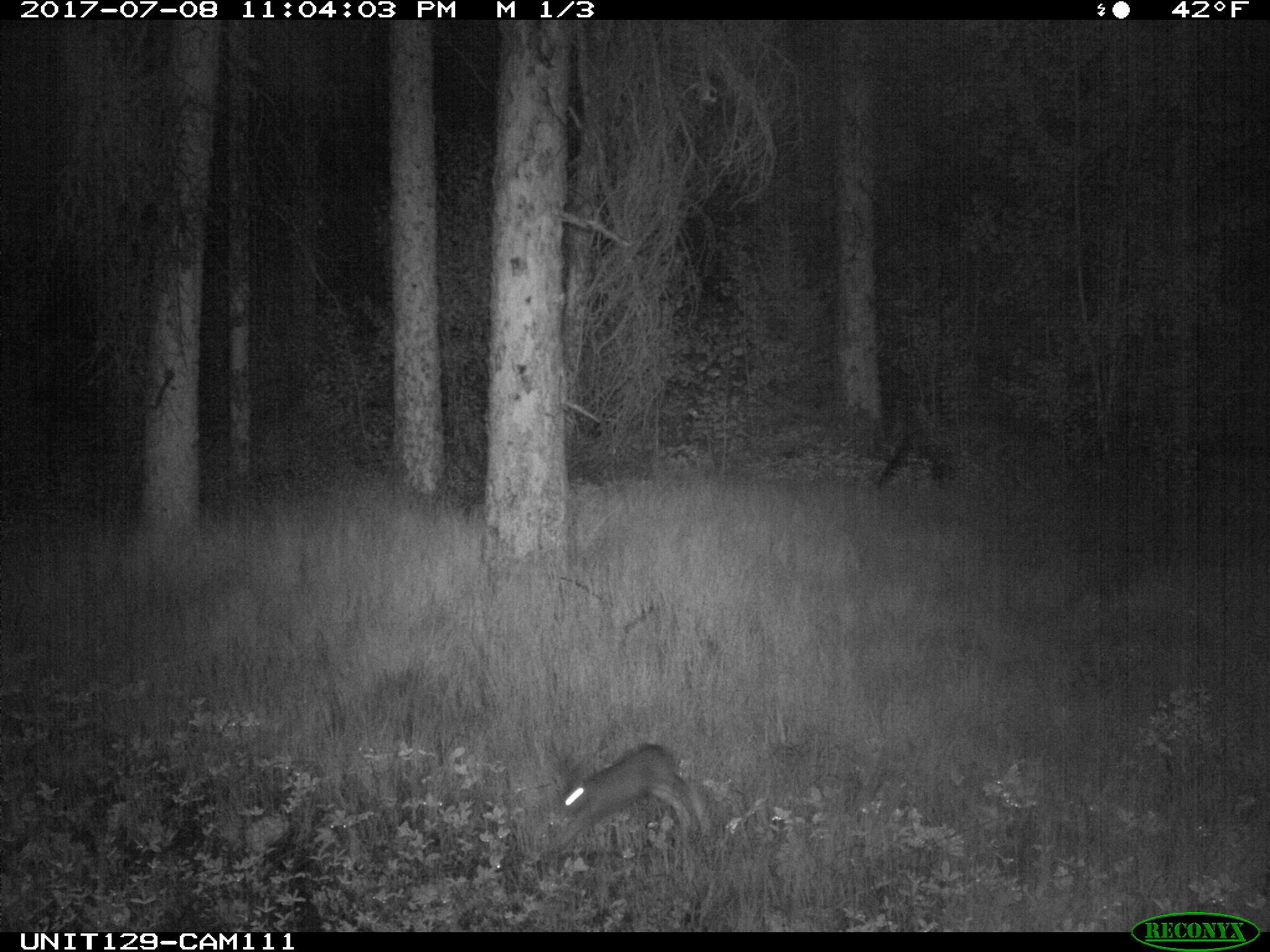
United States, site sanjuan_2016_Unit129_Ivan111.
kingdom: Animalia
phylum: Chordata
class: Mammalia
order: Lagomorpha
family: Leporidae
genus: Lepus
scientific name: Lepus americanus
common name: snowshoe hare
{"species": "Lepus americanus (snowshoe hare)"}